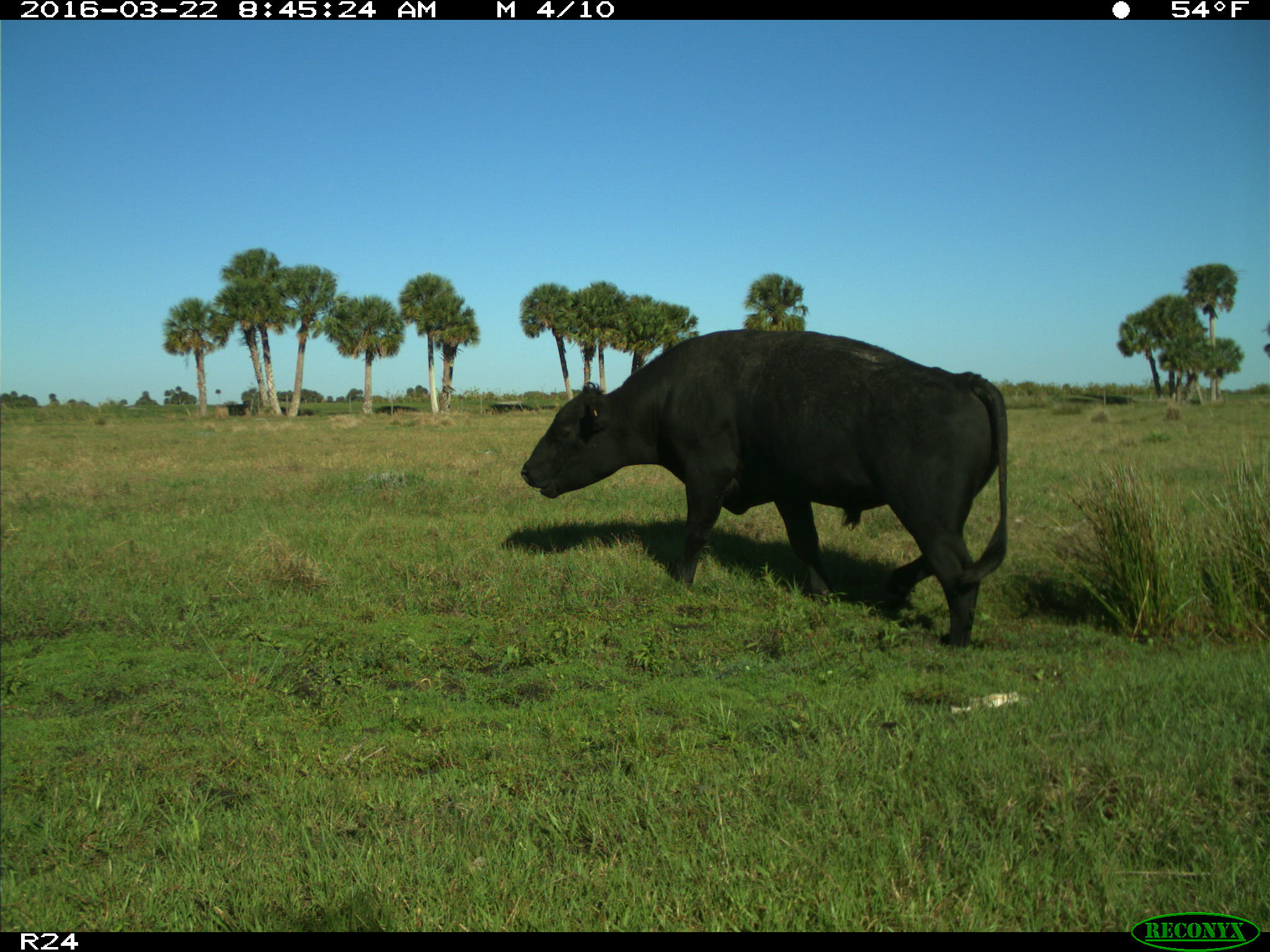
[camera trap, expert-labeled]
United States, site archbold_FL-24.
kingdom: Animalia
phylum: Chordata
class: Mammalia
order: Artiodactyla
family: Bovidae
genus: Bos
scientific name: Bos taurus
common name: domestic cow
Bos taurus (domestic cow).